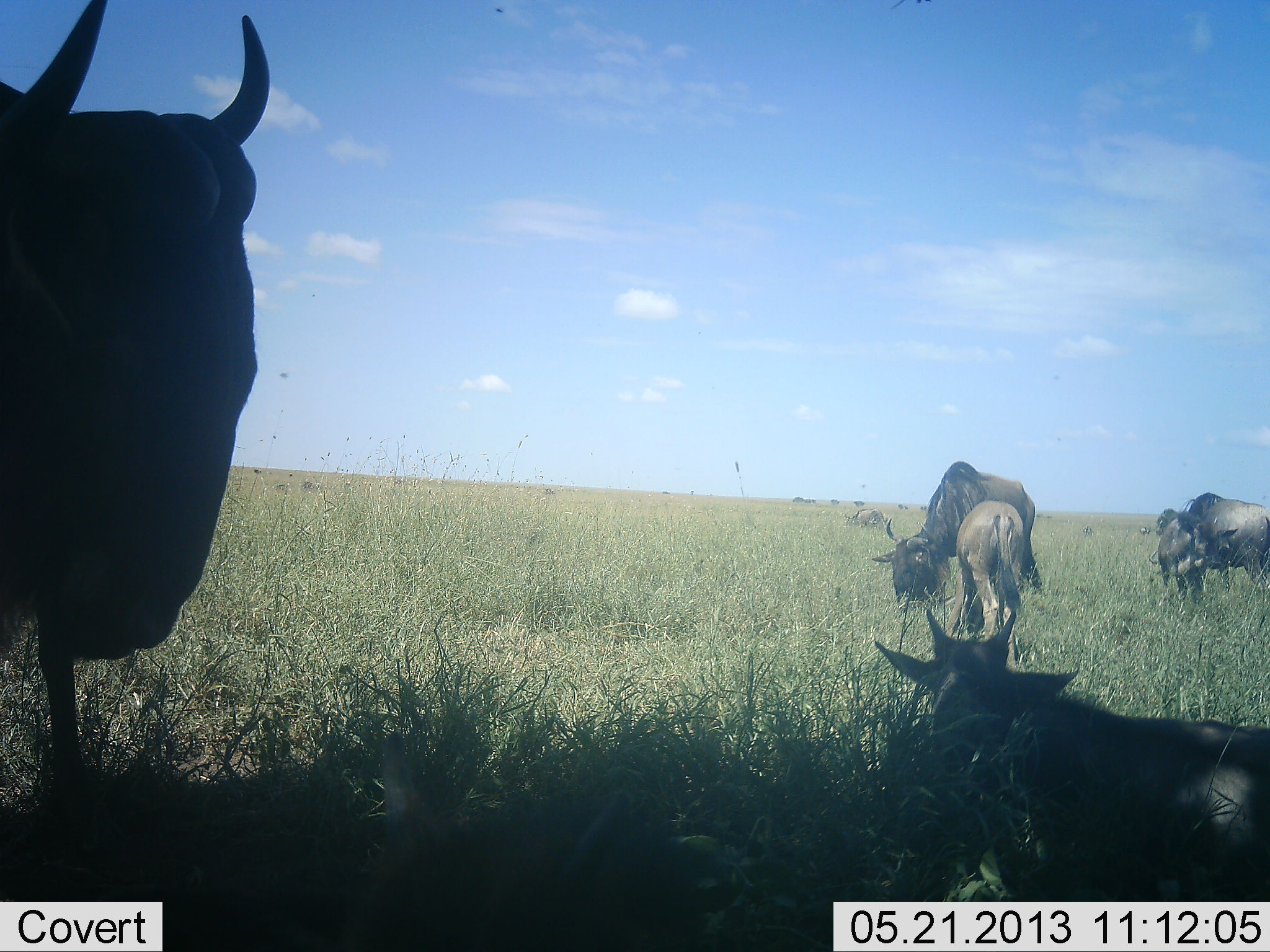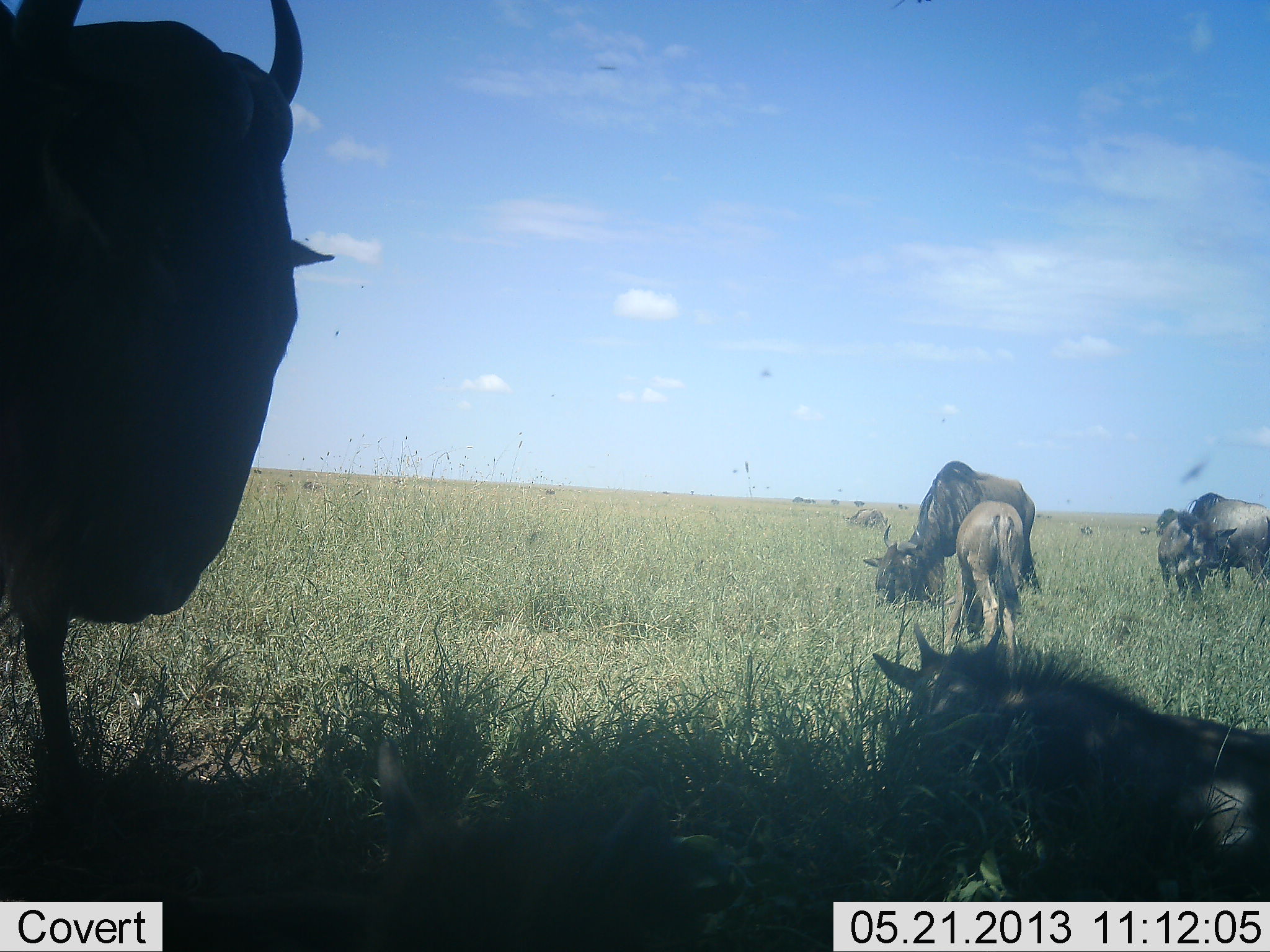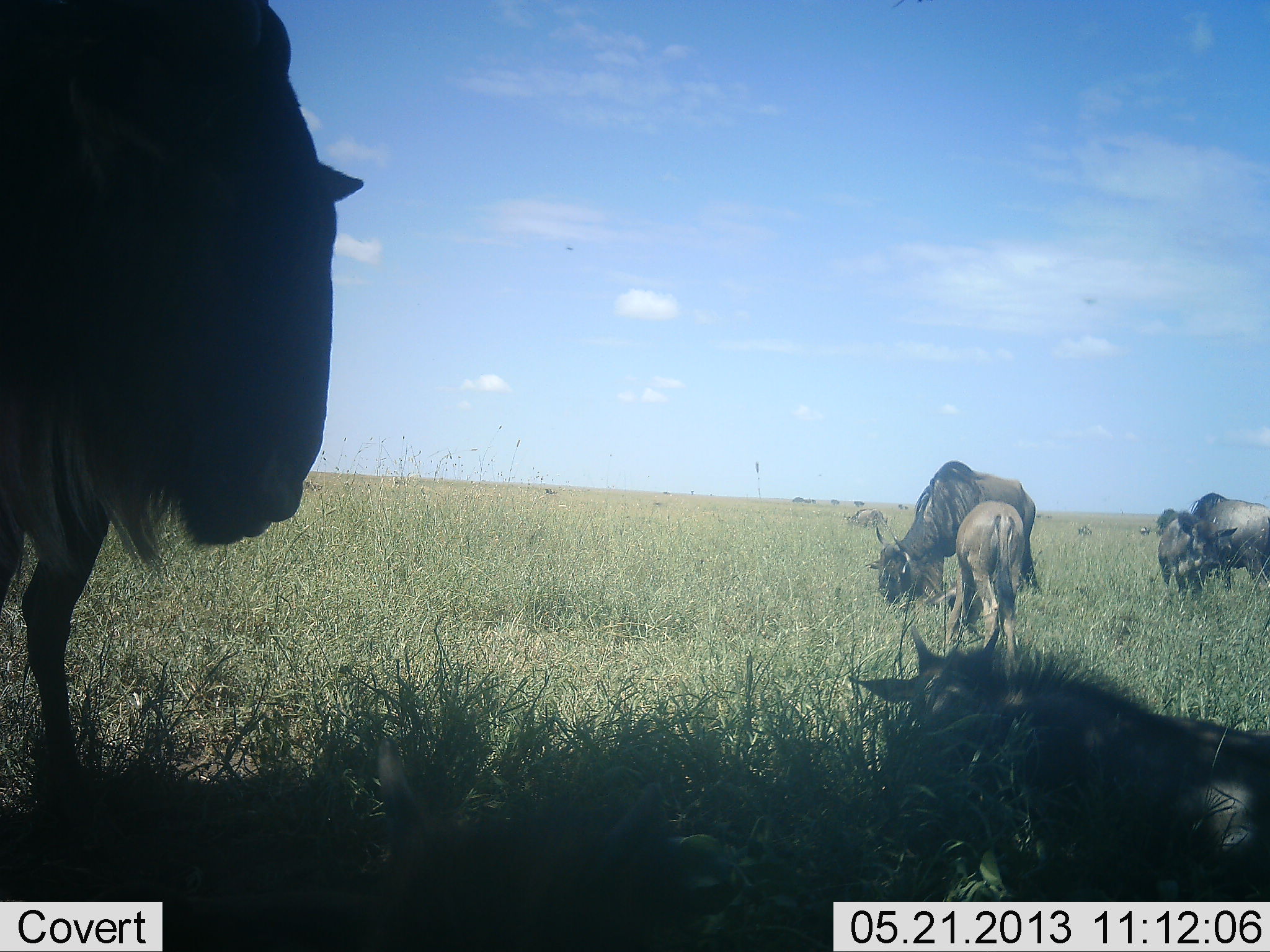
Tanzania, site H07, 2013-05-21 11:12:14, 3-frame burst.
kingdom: Animalia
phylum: Chordata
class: Mammalia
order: Artiodactyla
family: Bovidae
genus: Connochaetes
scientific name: Connochaetes taurinus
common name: blue wildebeest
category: wildebeest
Wildebeest (blue wildebeest) (Connochaetes taurinus), count 6. Behavior (volunteer vote fractions): standing 60%, resting 70%, moving 20%, interacting 10%. Young present (vote fraction): 70%. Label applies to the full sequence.